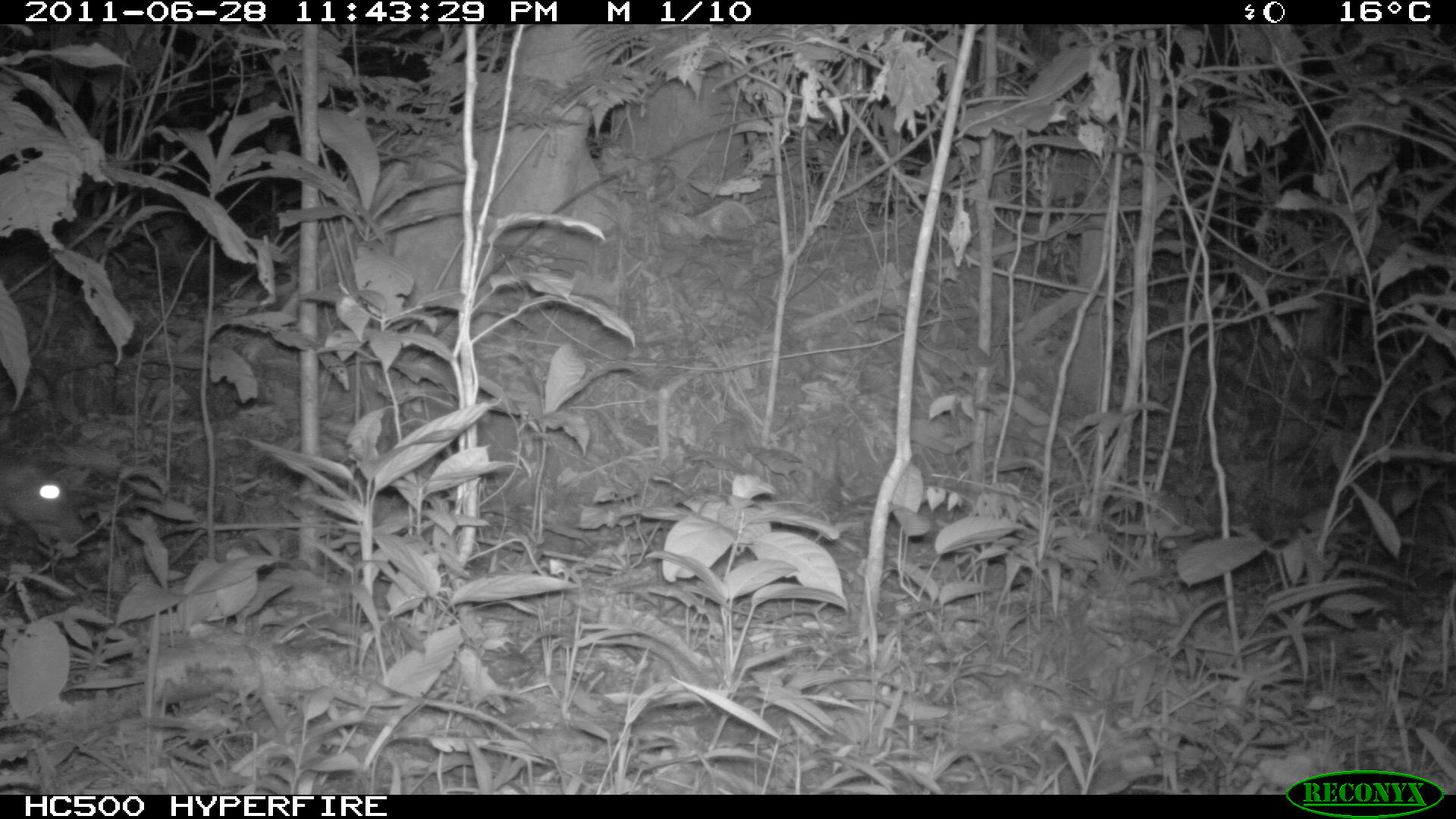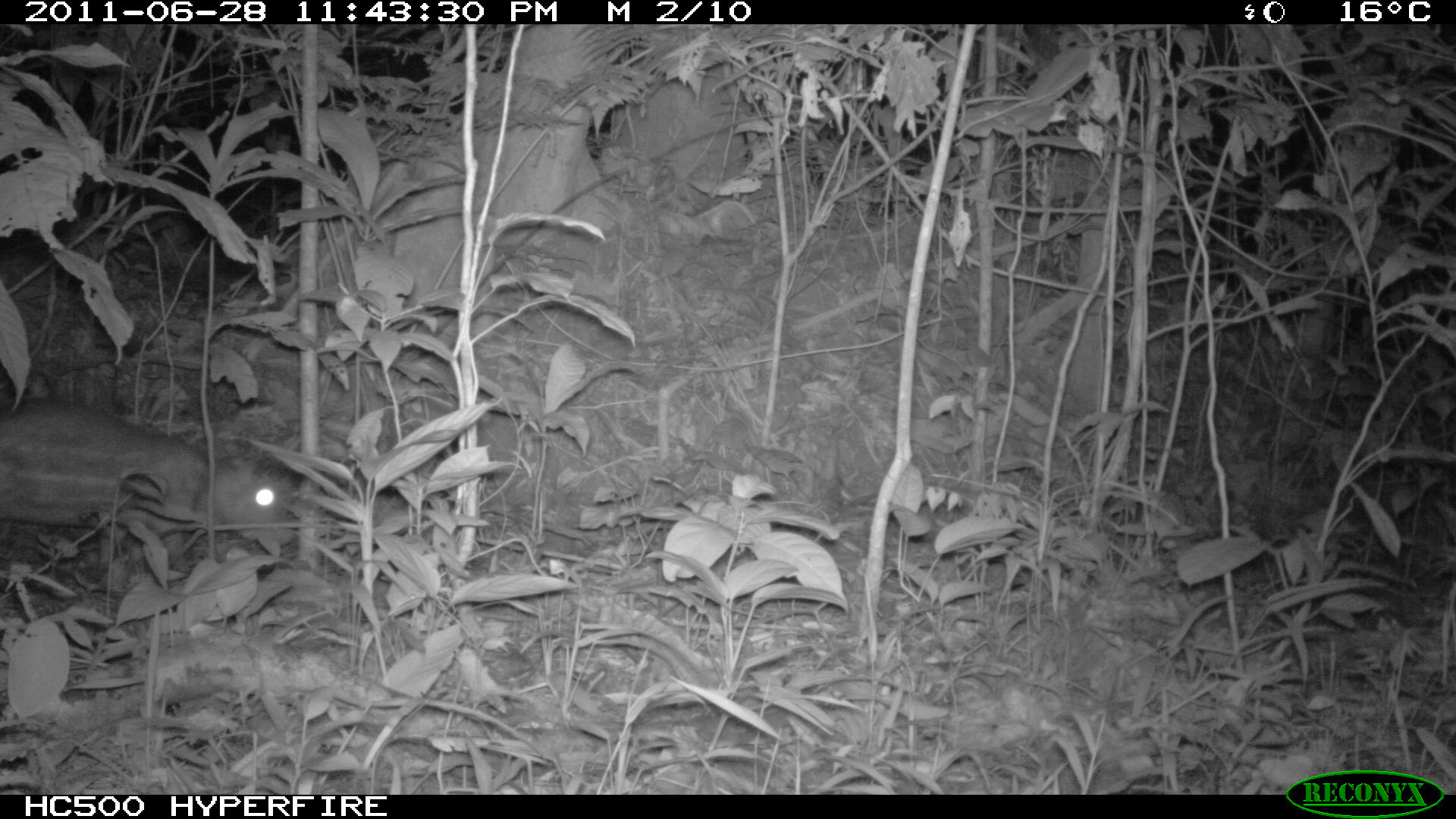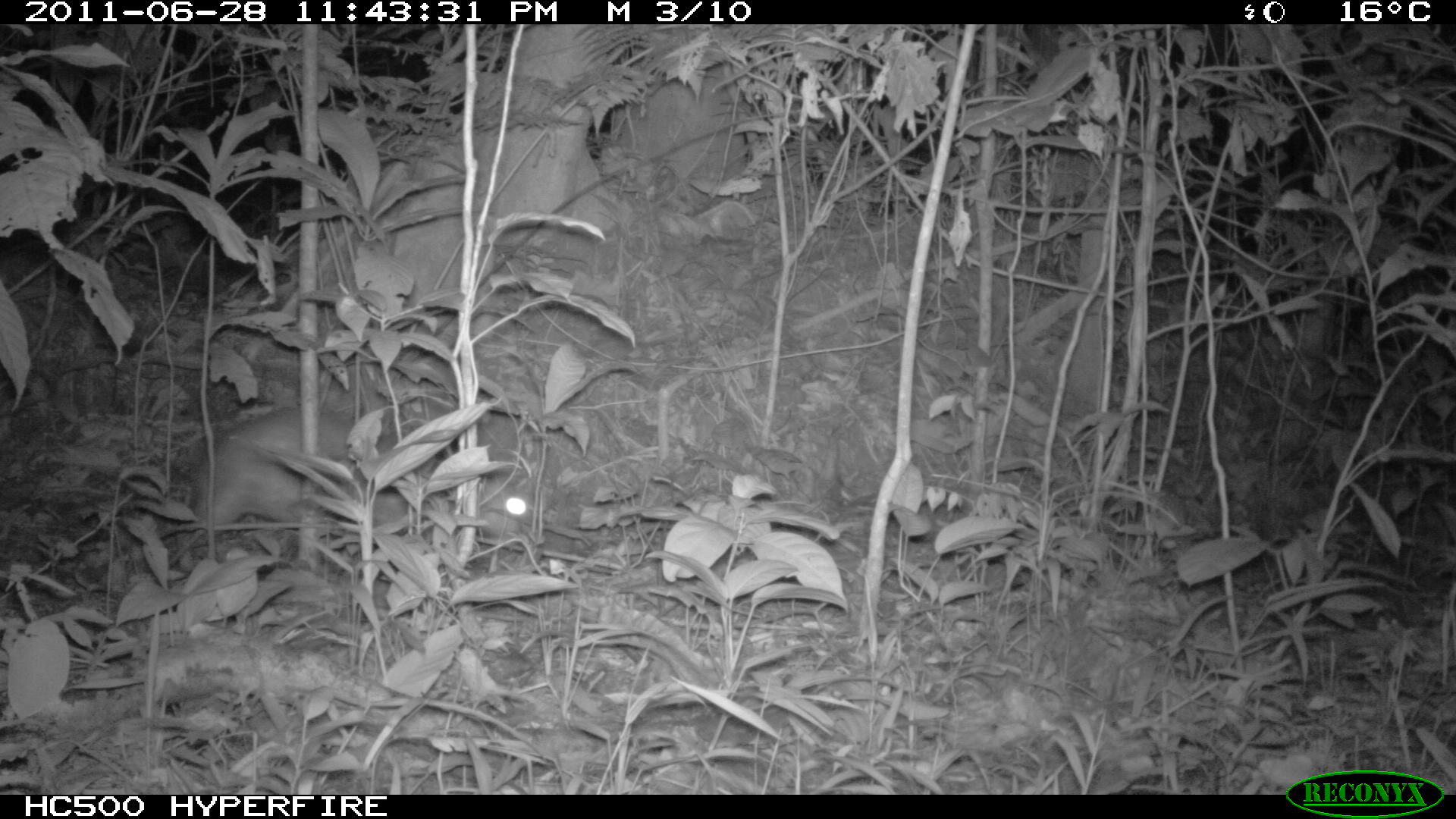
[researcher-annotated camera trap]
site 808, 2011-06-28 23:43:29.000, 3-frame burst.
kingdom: Animalia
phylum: Chordata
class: Mammalia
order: Rodentia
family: Cuniculidae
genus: Cuniculus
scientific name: Cuniculus paca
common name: spotted paca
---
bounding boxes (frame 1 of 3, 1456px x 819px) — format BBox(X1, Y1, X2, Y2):
cuniculus paca: BBox(0, 447, 85, 544)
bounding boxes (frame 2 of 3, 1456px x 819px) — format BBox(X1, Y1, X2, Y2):
cuniculus paca: BBox(0, 395, 293, 568)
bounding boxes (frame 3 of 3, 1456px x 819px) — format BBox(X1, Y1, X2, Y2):
cuniculus paca: BBox(188, 400, 531, 554)